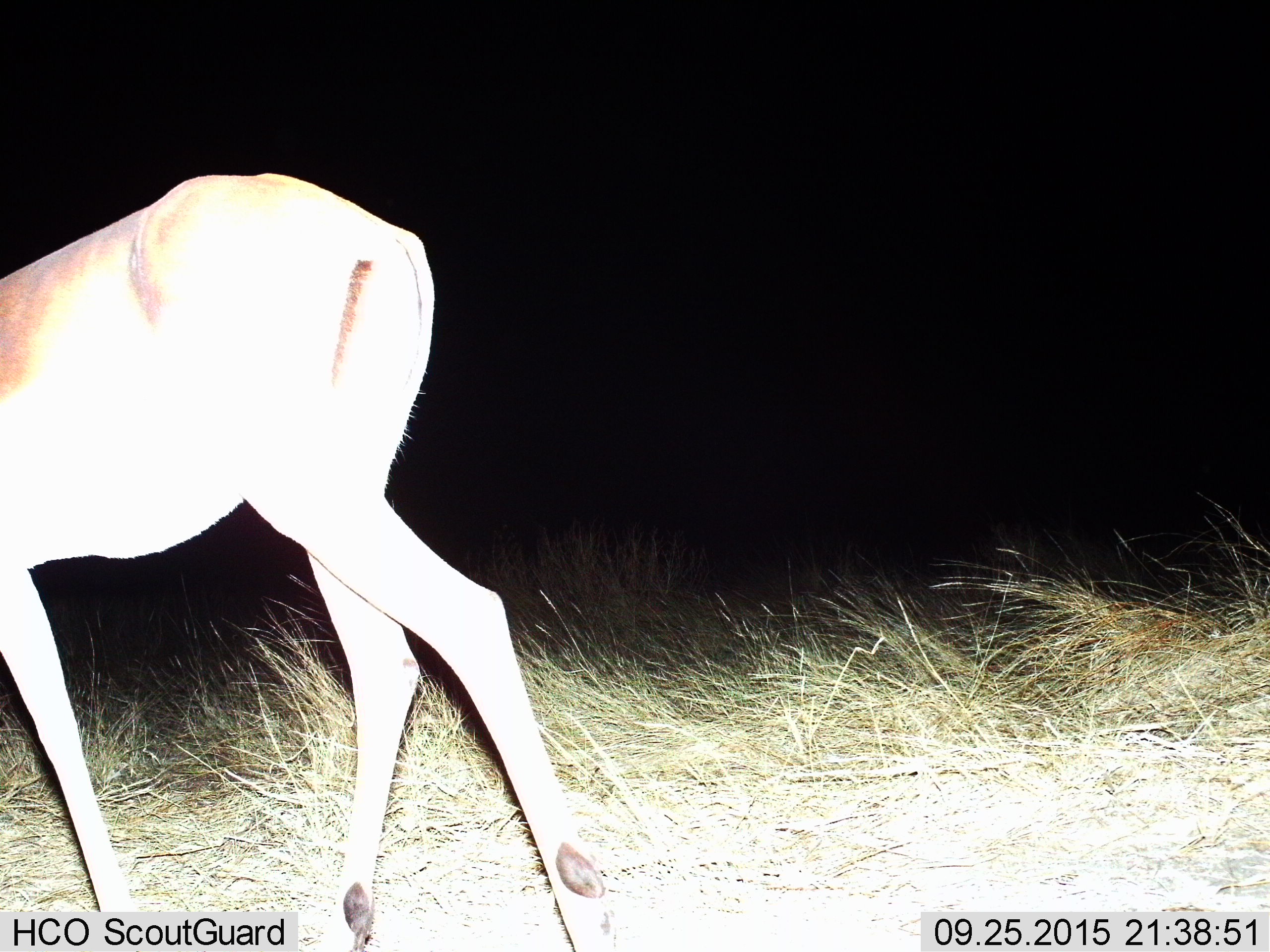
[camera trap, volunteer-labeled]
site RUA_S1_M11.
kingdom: Animalia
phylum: Chordata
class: Mammalia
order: Artiodactyla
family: Bovidae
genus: Aepyceros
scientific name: Aepyceros melampus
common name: impala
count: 1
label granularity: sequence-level